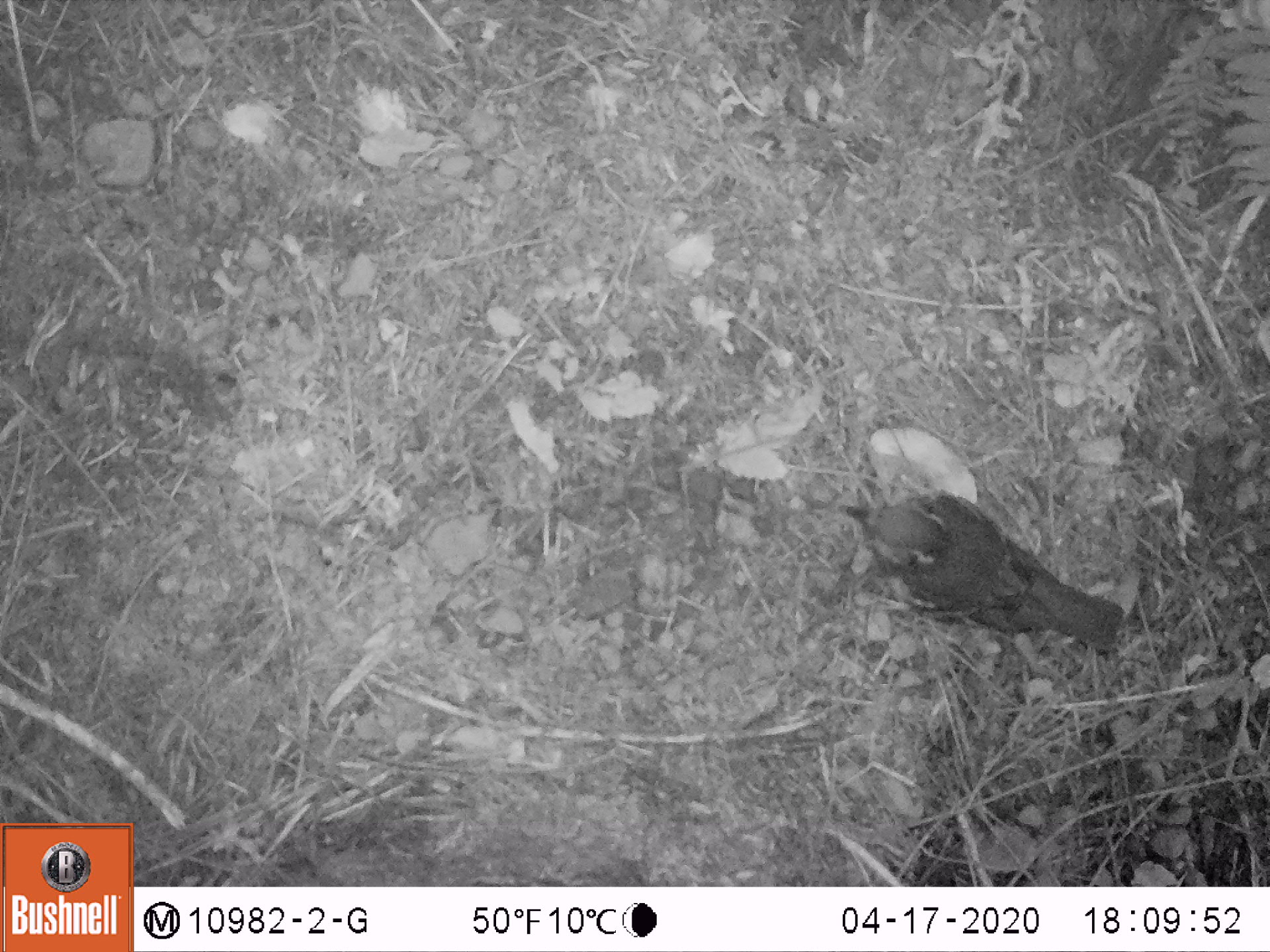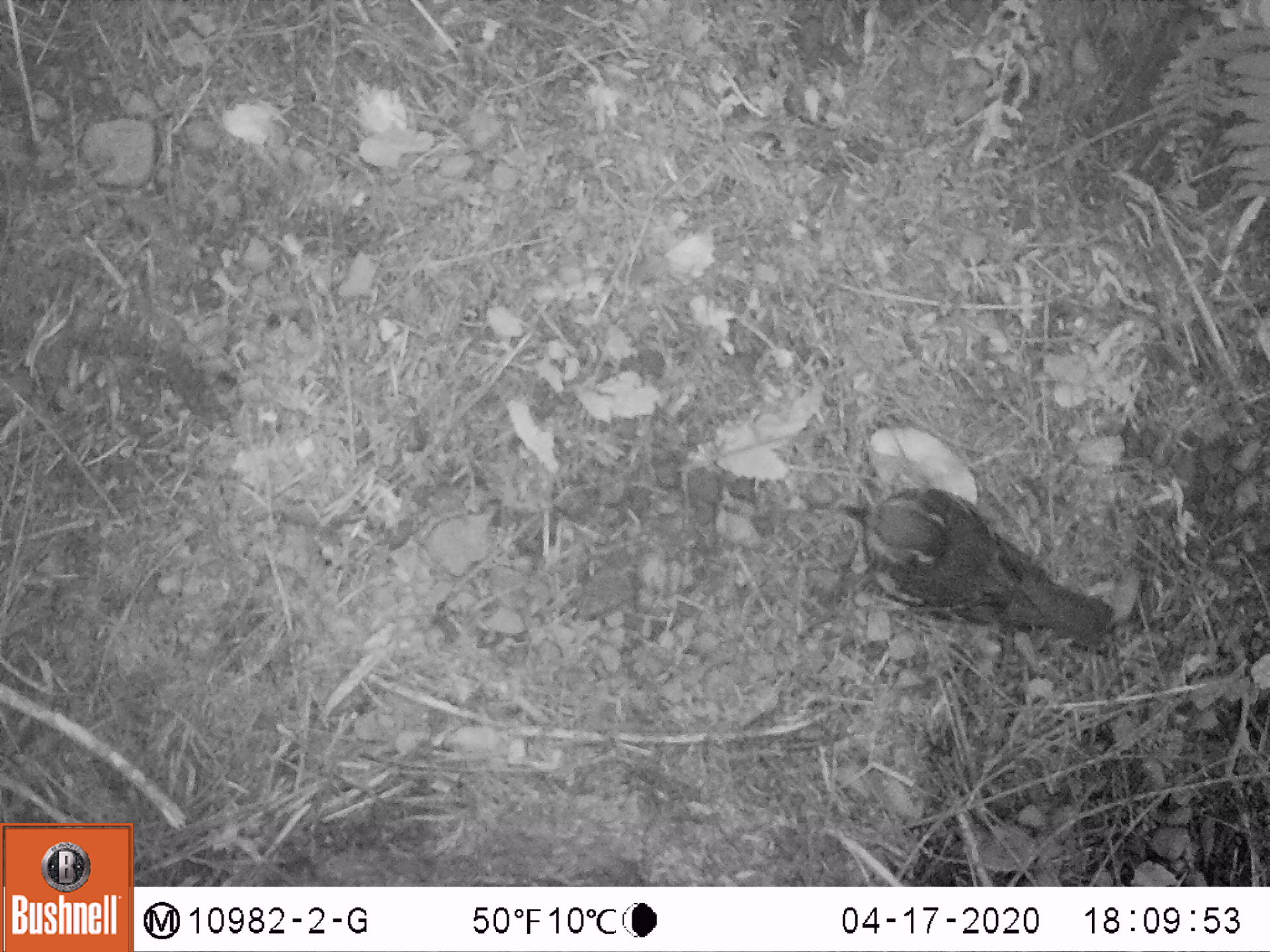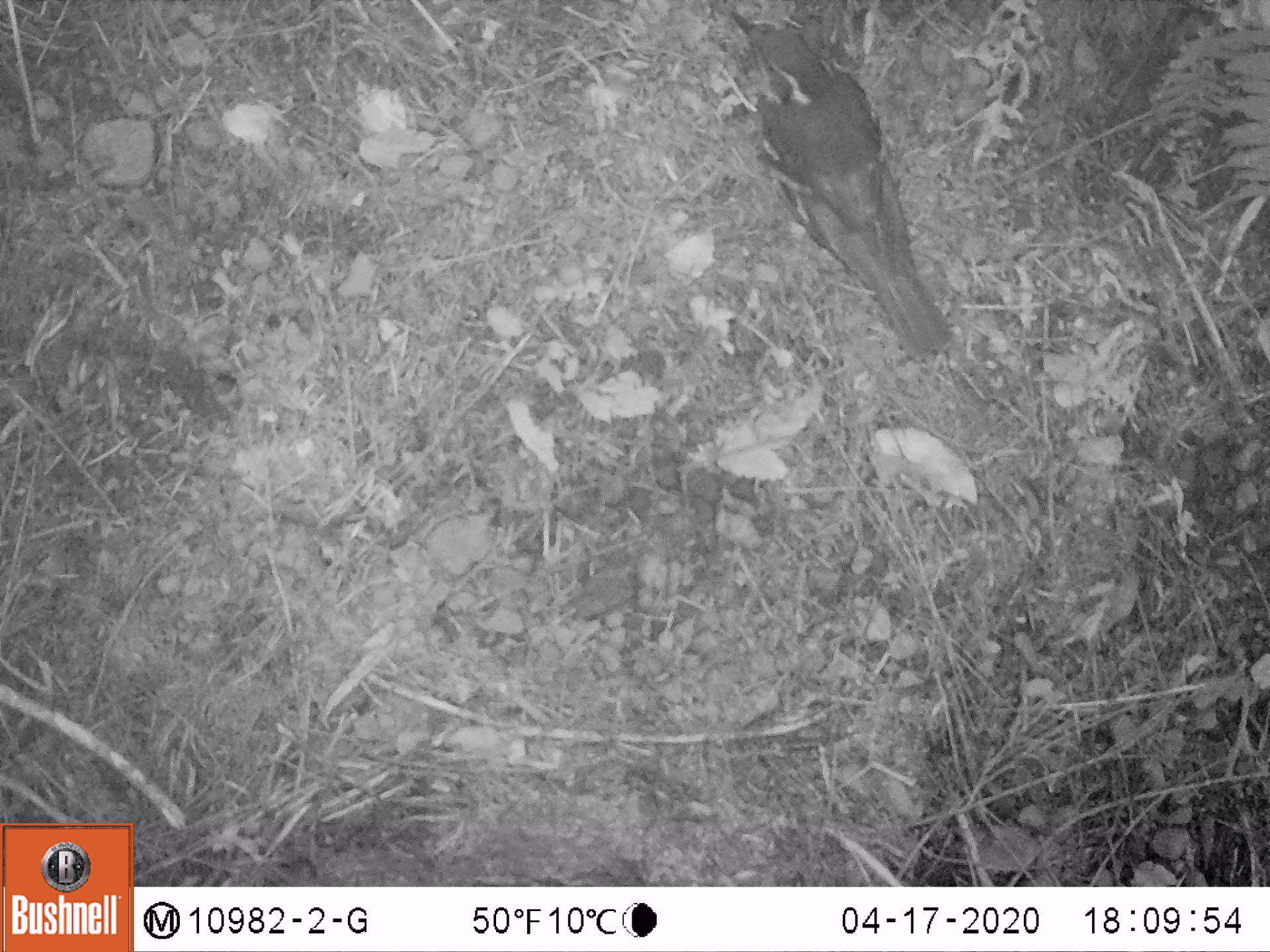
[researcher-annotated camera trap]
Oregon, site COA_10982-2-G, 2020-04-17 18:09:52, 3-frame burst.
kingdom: Animalia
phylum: Chordata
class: Aves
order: Passeriformes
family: Turdidae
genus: Ixoreus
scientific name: Ixoreus naevius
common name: varied thrush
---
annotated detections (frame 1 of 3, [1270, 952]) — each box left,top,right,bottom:
varied thrush: 839,491,1128,653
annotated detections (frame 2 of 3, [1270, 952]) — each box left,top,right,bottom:
varied thrush: 838,481,1113,645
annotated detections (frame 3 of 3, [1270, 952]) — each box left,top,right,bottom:
varied thrush: 723,4,954,370